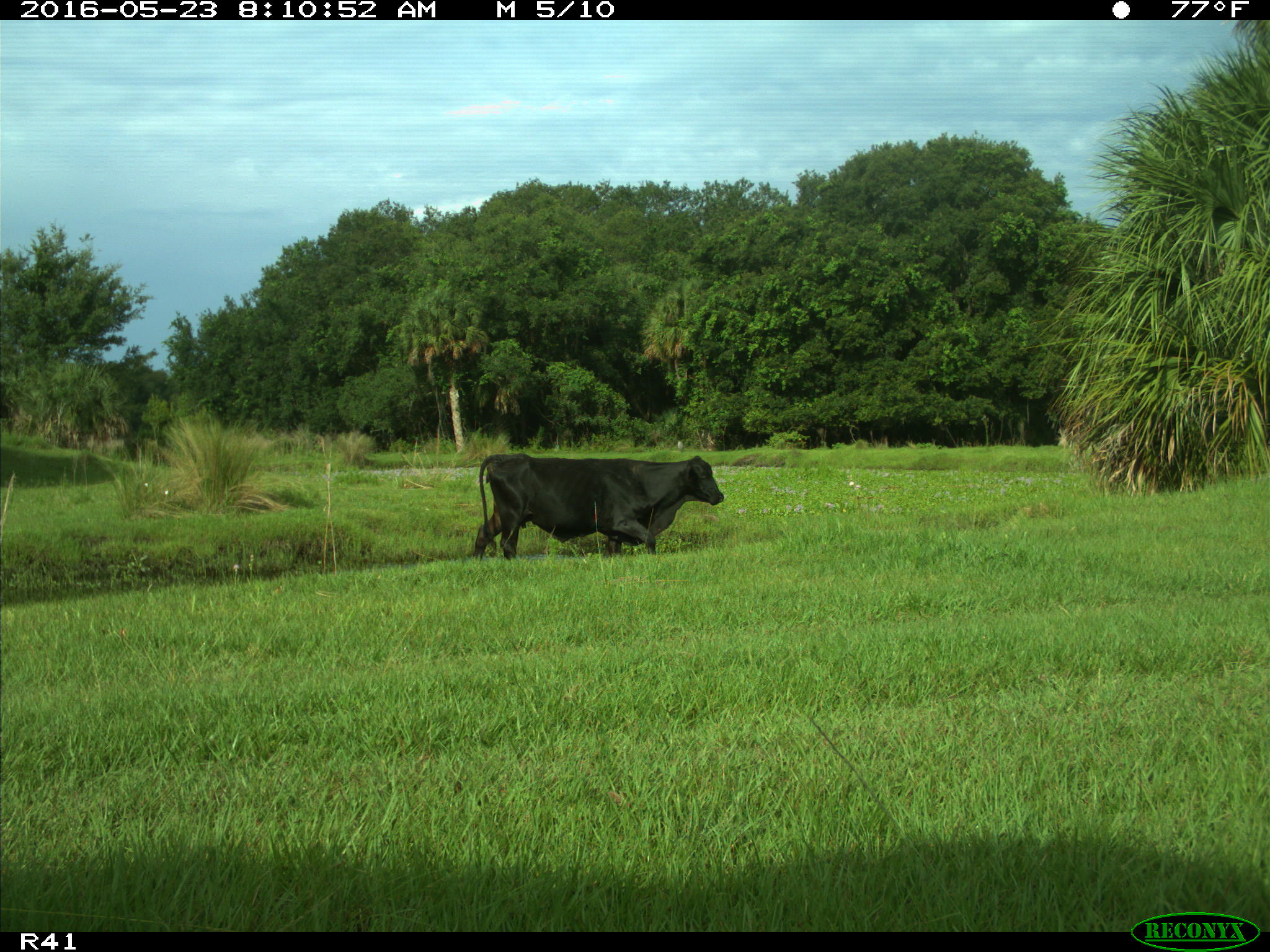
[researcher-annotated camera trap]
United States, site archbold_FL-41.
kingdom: Animalia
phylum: Chordata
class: Mammalia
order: Artiodactyla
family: Bovidae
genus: Bos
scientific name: Bos taurus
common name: domestic cow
Bos taurus (domestic cow).